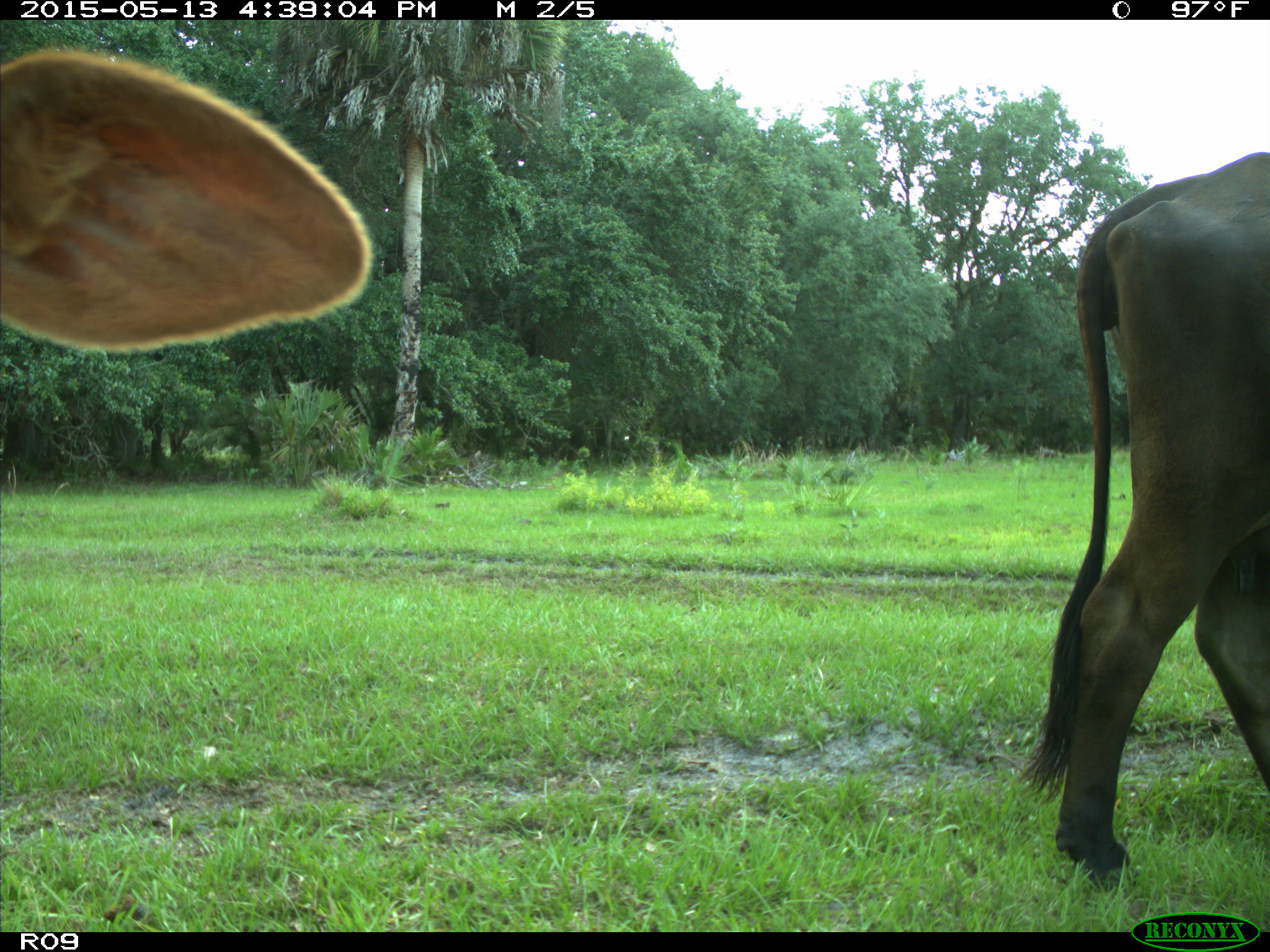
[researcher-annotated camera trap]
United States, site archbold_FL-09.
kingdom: Animalia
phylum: Chordata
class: Mammalia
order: Artiodactyla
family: Bovidae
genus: Bos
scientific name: Bos taurus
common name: domestic cow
Bos taurus (domestic cow).